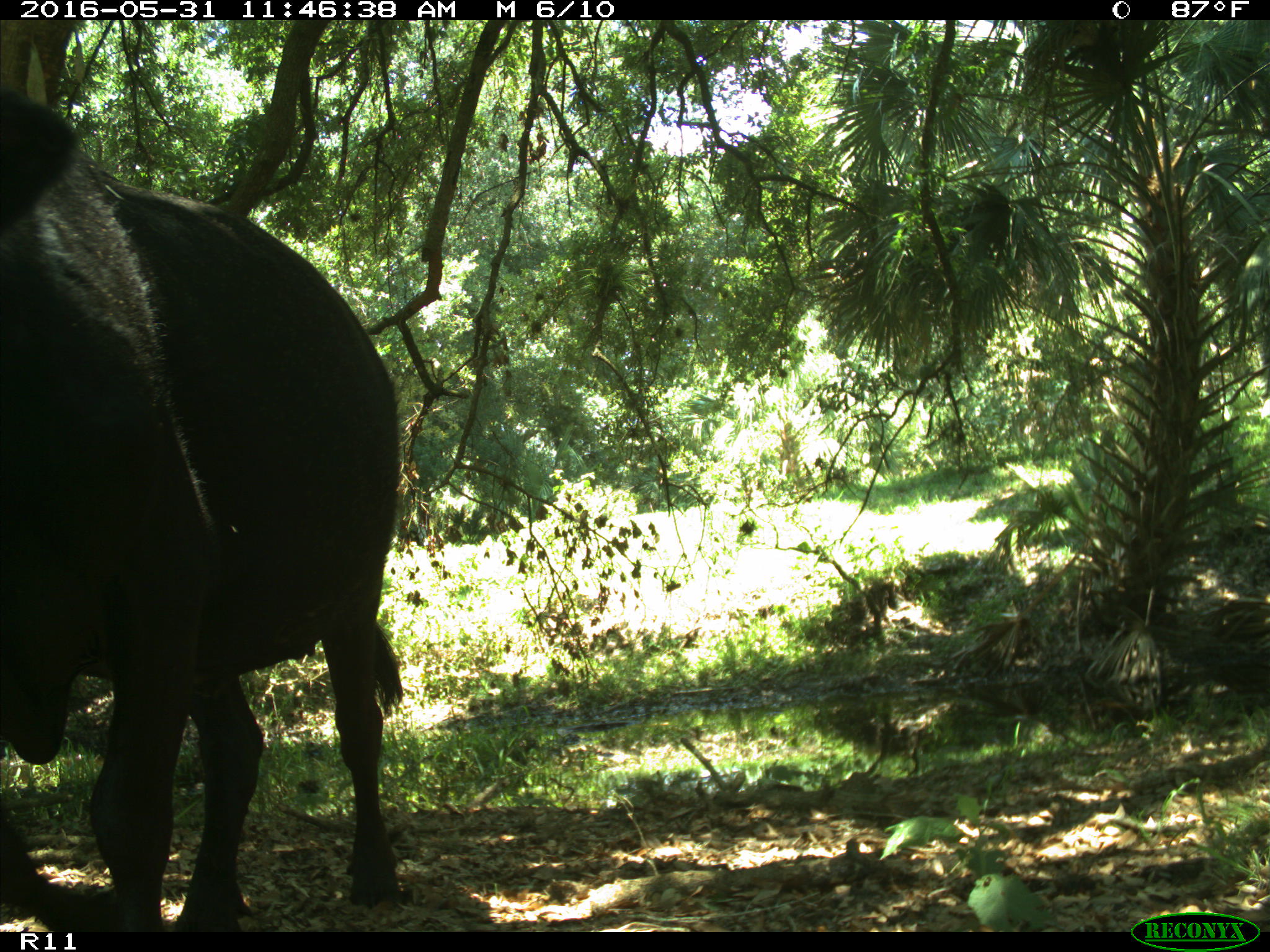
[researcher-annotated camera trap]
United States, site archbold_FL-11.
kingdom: Animalia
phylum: Chordata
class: Mammalia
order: Artiodactyla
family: Bovidae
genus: Bos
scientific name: Bos taurus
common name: domestic cow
Bos taurus (domestic cow).